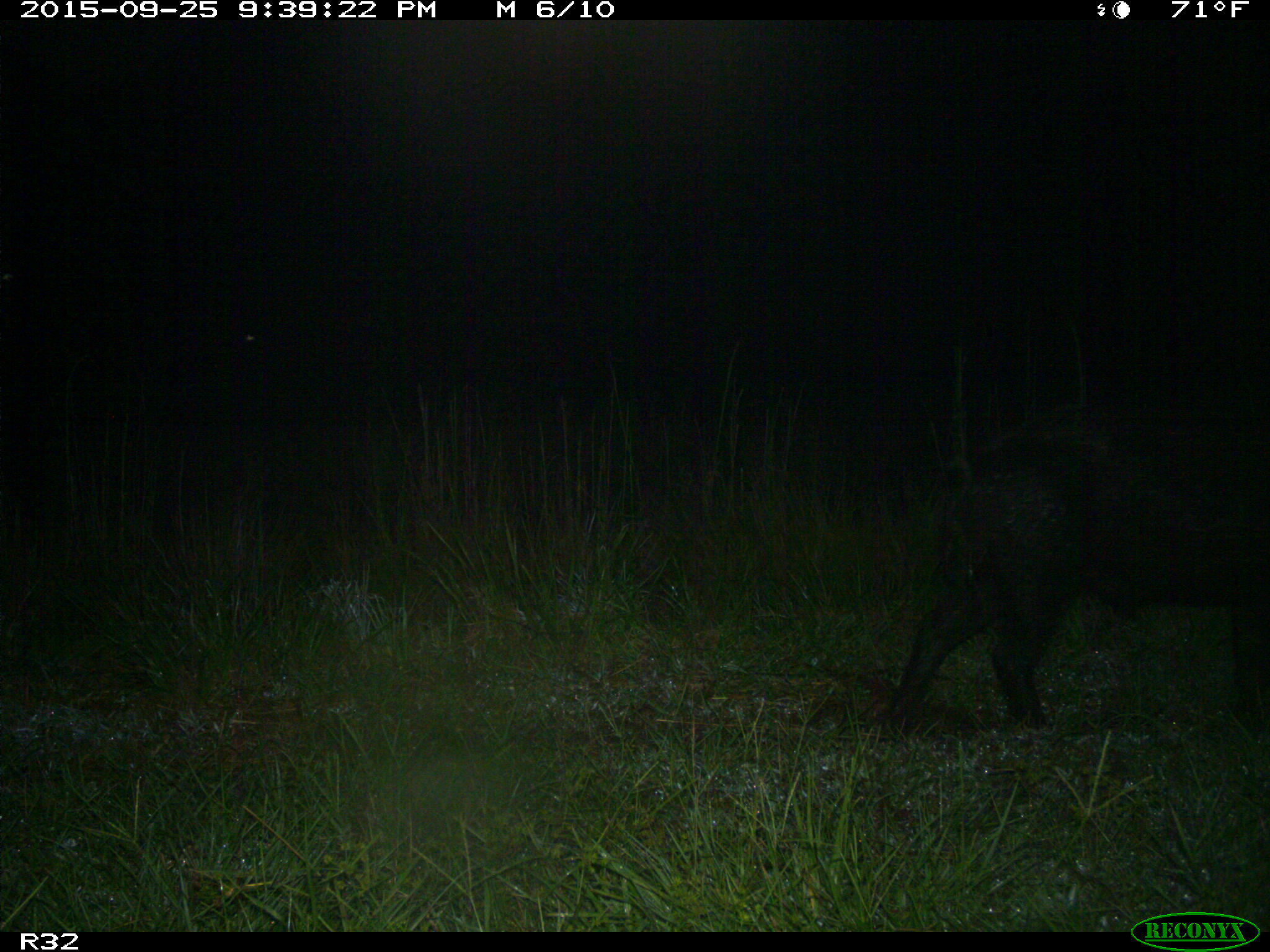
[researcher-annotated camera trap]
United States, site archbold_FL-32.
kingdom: Animalia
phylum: Chordata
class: Mammalia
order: Artiodactyla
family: Suidae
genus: Sus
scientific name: Sus scrofa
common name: wild boar